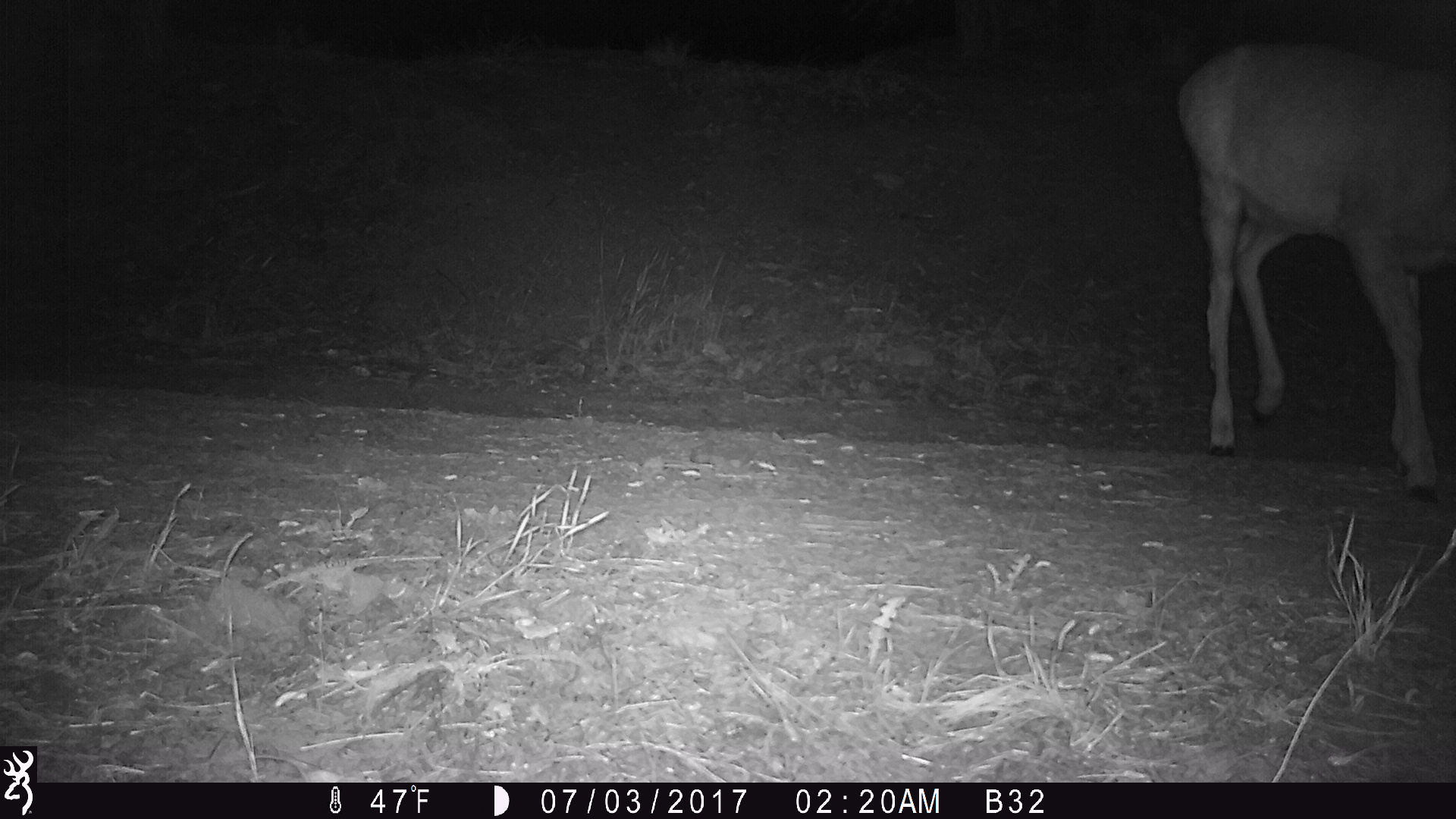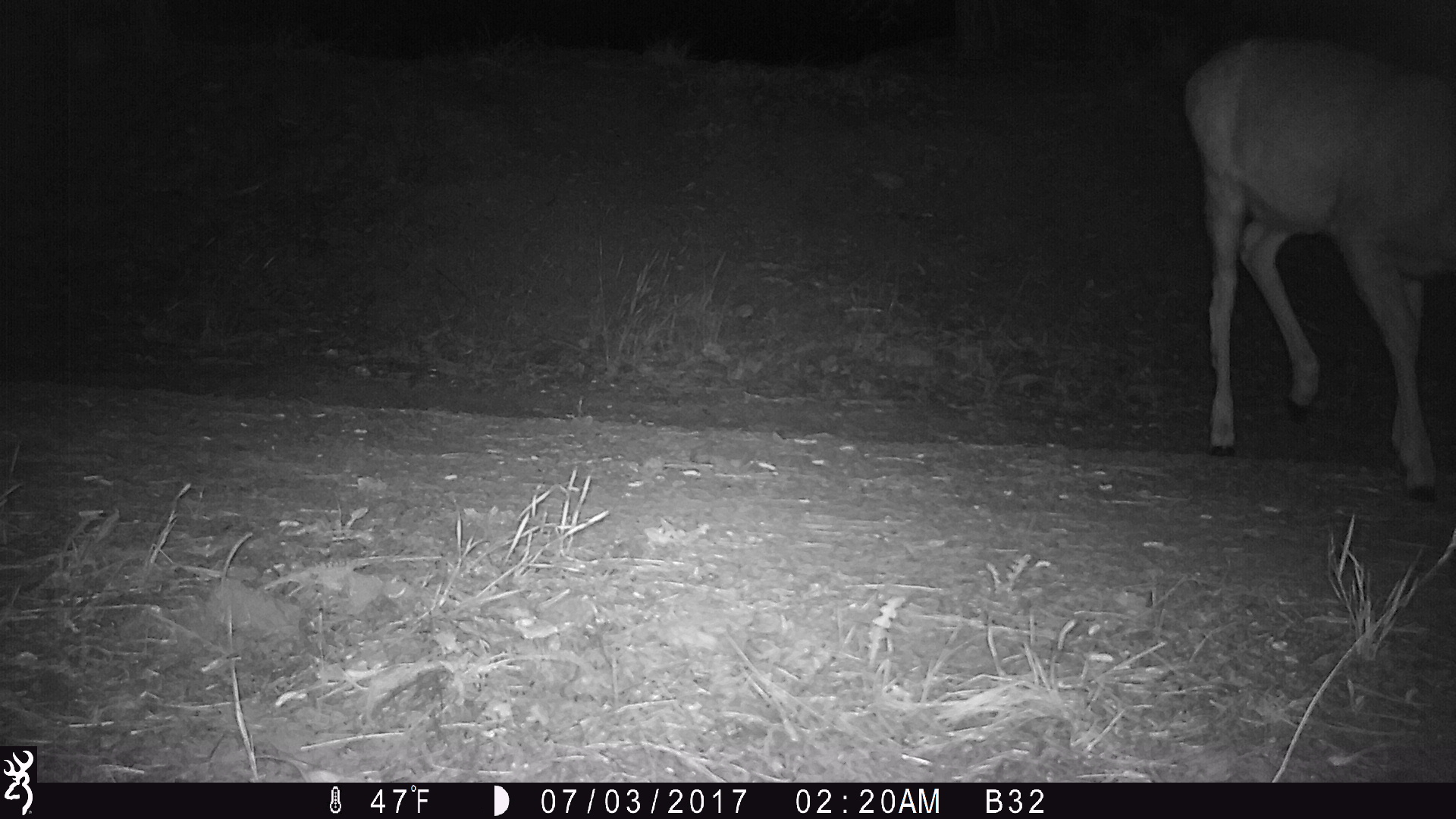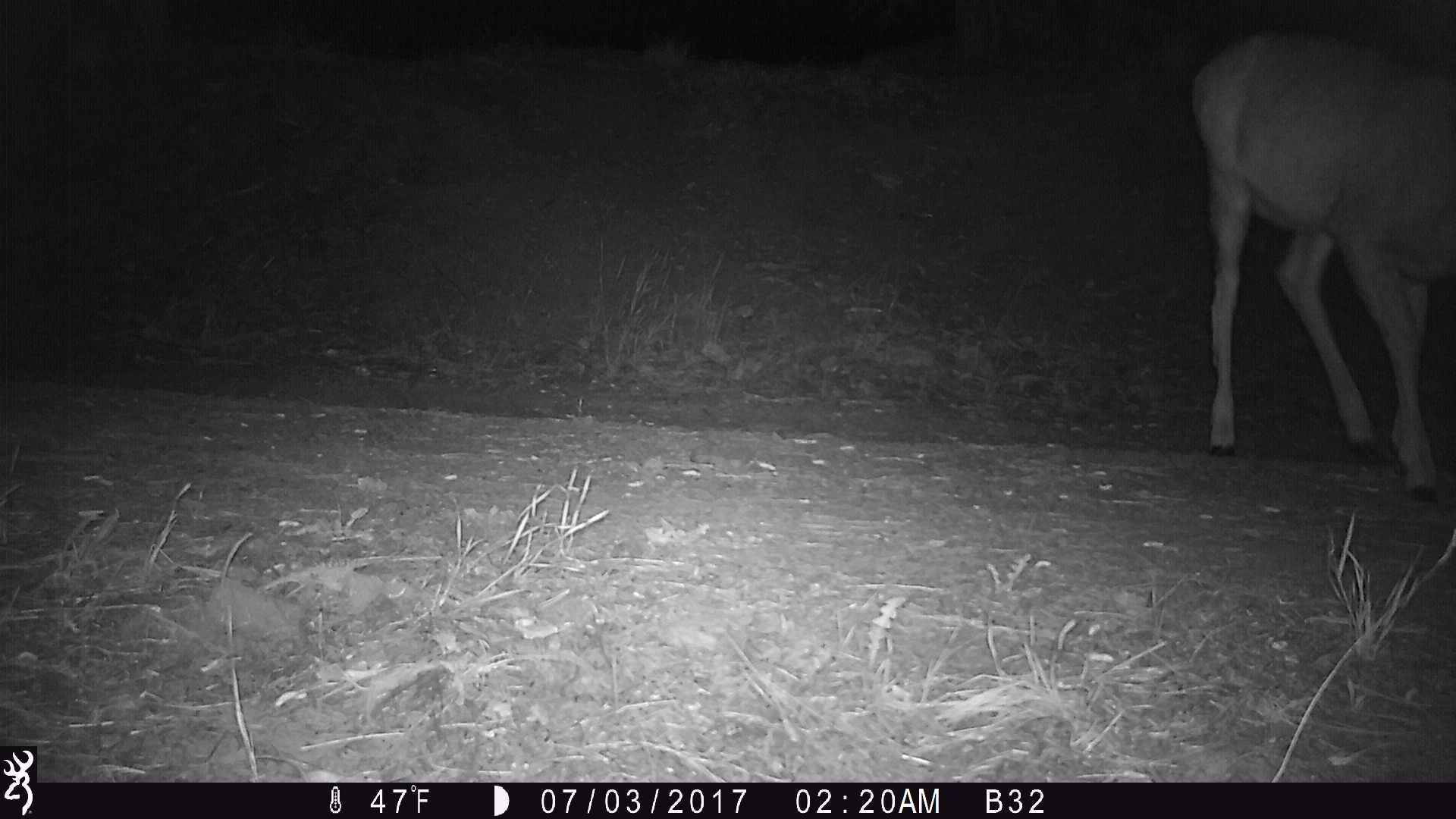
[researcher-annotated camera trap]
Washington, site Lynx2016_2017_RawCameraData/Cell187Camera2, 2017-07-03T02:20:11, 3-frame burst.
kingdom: Animalia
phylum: Chordata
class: Mammalia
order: Artiodactyla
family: Cervidae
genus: Odocoileus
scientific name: Odocoileus hemionus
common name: mule deer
Odocoileus hemionus (mule deer). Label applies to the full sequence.